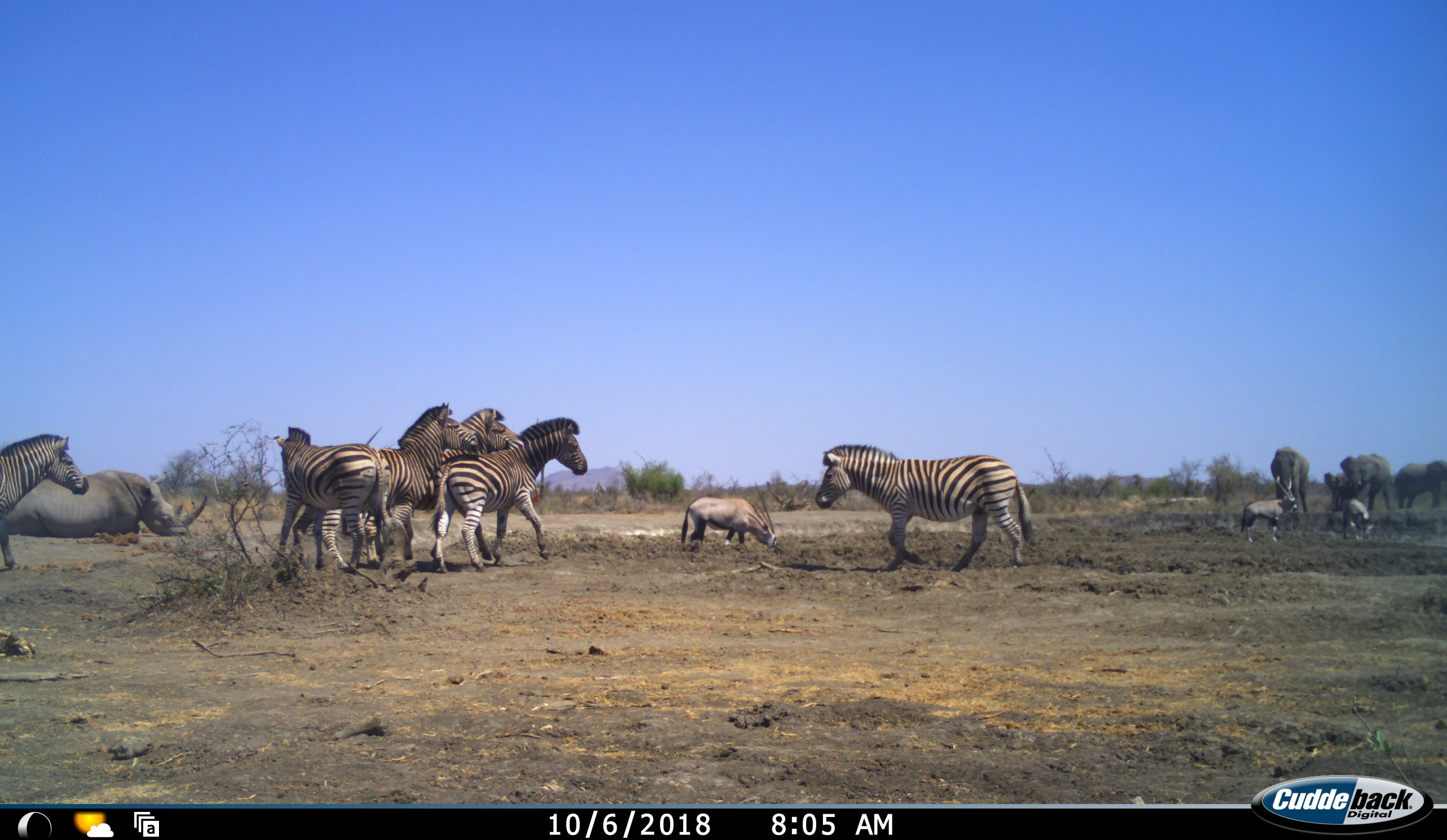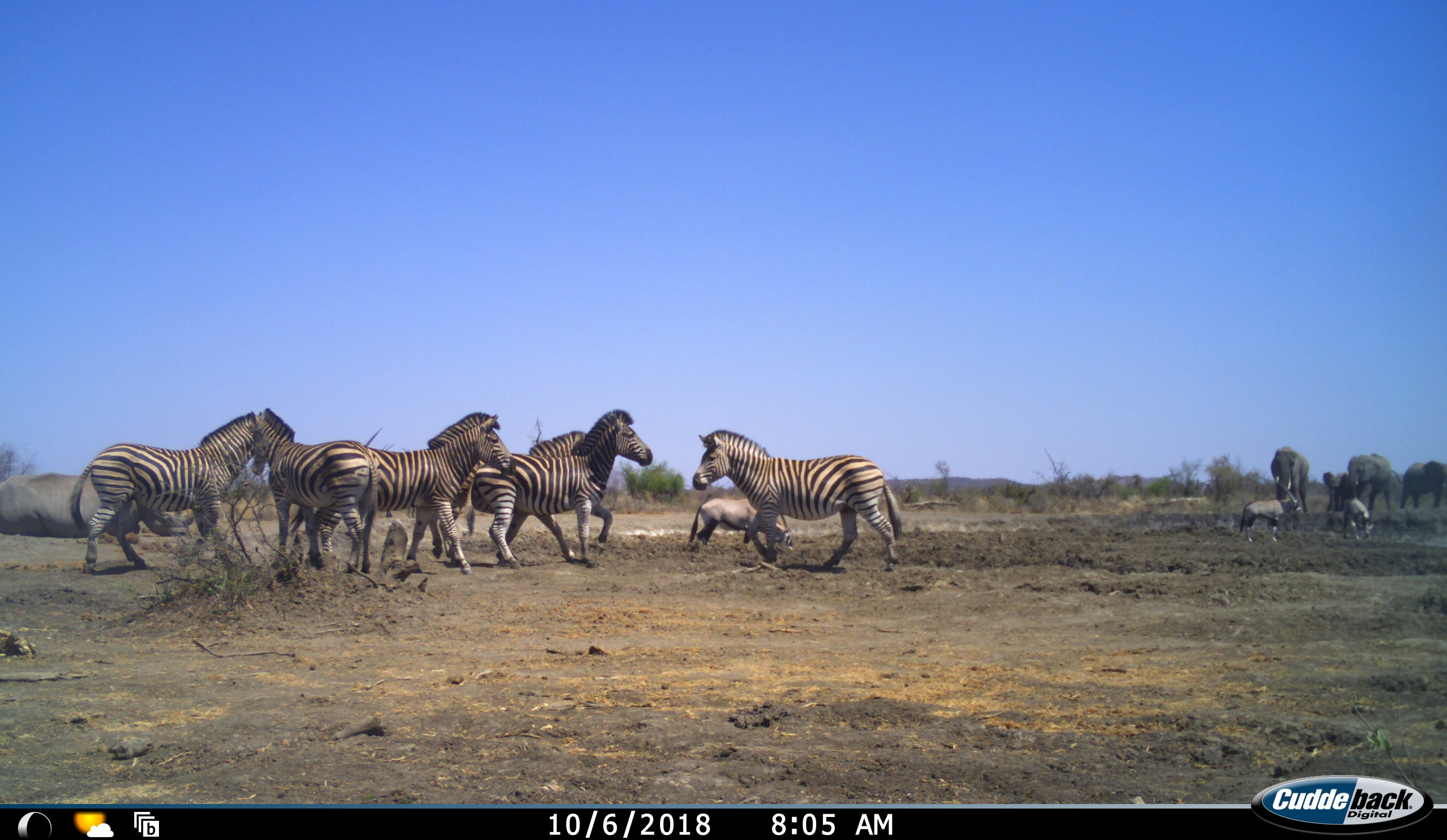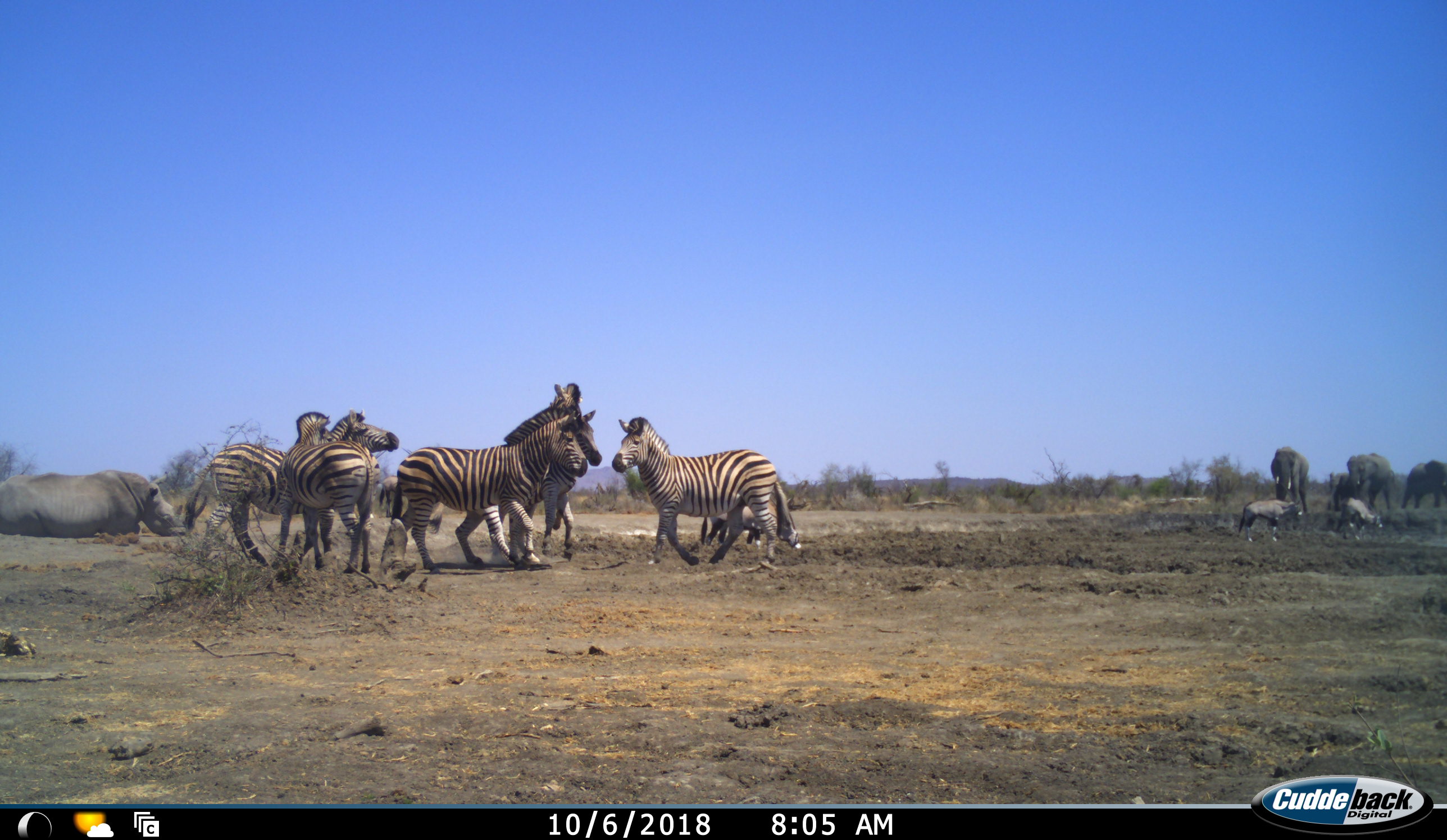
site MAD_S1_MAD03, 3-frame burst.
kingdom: Animalia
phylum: Chordata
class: Mammalia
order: Proboscidea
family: Elephantidae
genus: Loxodonta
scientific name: Loxodonta africana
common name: african bush elephant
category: elephant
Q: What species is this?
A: Elephant (african bush elephant) (Loxodonta africana).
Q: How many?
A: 4.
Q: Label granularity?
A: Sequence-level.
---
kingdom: Animalia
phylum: Chordata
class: Mammalia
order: Artiodactyla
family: Bovidae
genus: Oryx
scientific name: Oryx gazella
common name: gemsbok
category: oryx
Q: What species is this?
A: Oryx (gemsbok) (Oryx gazella).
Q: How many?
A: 3.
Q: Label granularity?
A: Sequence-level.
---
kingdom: Animalia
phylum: Chordata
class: Mammalia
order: Perissodactyla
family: Rhinocerotidae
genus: Ceratotherium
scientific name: Ceratotherium simum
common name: white rhinoceros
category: rhinoceroswhite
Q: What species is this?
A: Rhinoceroswhite (white rhinoceros) (Ceratotherium simum).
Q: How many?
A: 1.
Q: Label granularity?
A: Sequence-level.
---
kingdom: Animalia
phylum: Chordata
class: Mammalia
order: Perissodactyla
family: Equidae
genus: Equus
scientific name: Equus quagga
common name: plains zebra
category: zebraplains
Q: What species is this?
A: Zebraplains (plains zebra) (Equus quagga).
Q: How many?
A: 6.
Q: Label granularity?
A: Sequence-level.